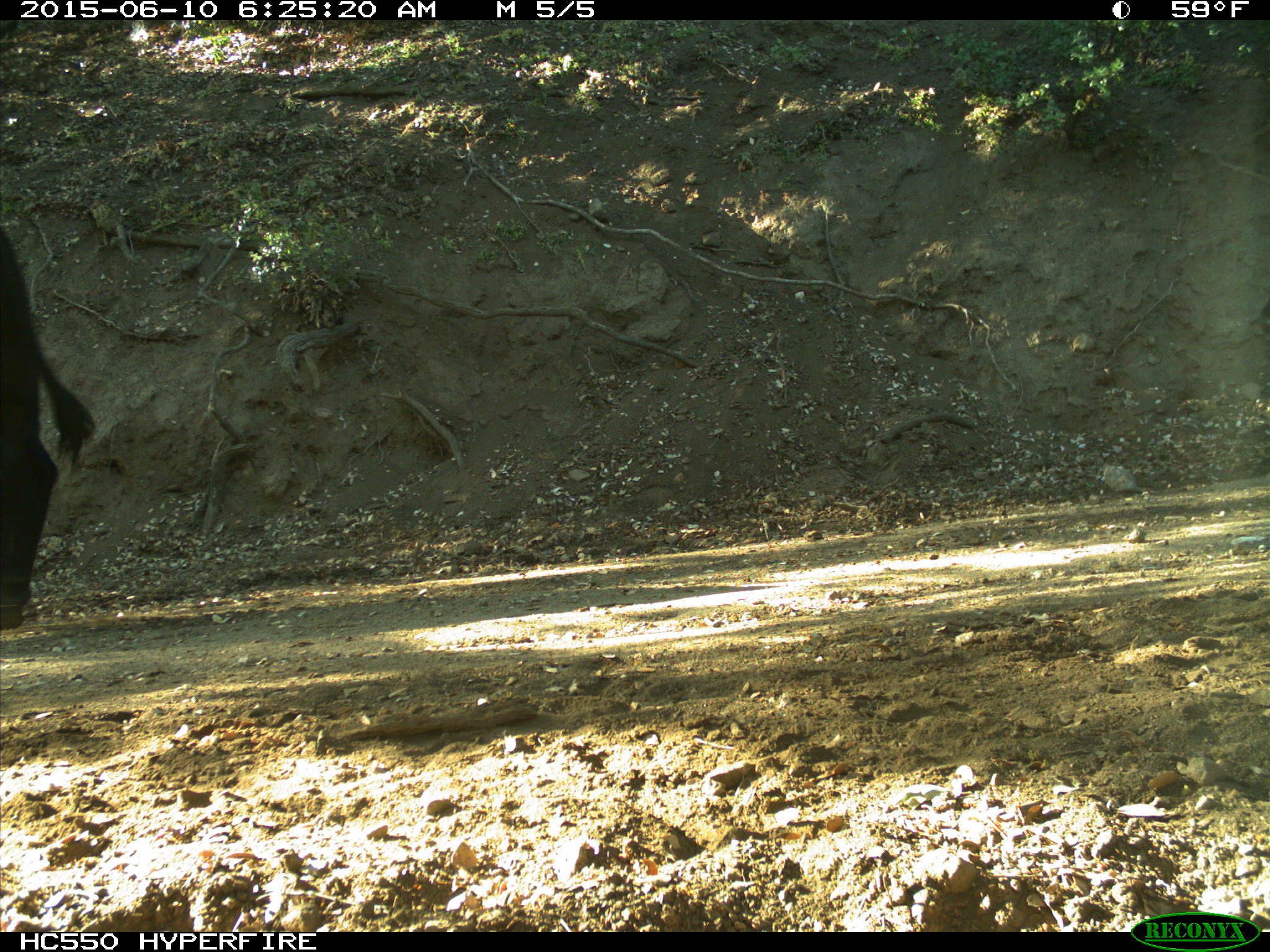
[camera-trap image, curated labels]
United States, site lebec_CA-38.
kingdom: Animalia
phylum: Chordata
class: Mammalia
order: Artiodactyla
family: Bovidae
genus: Bos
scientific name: Bos taurus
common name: domestic cow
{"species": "Bos taurus (domestic cow)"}